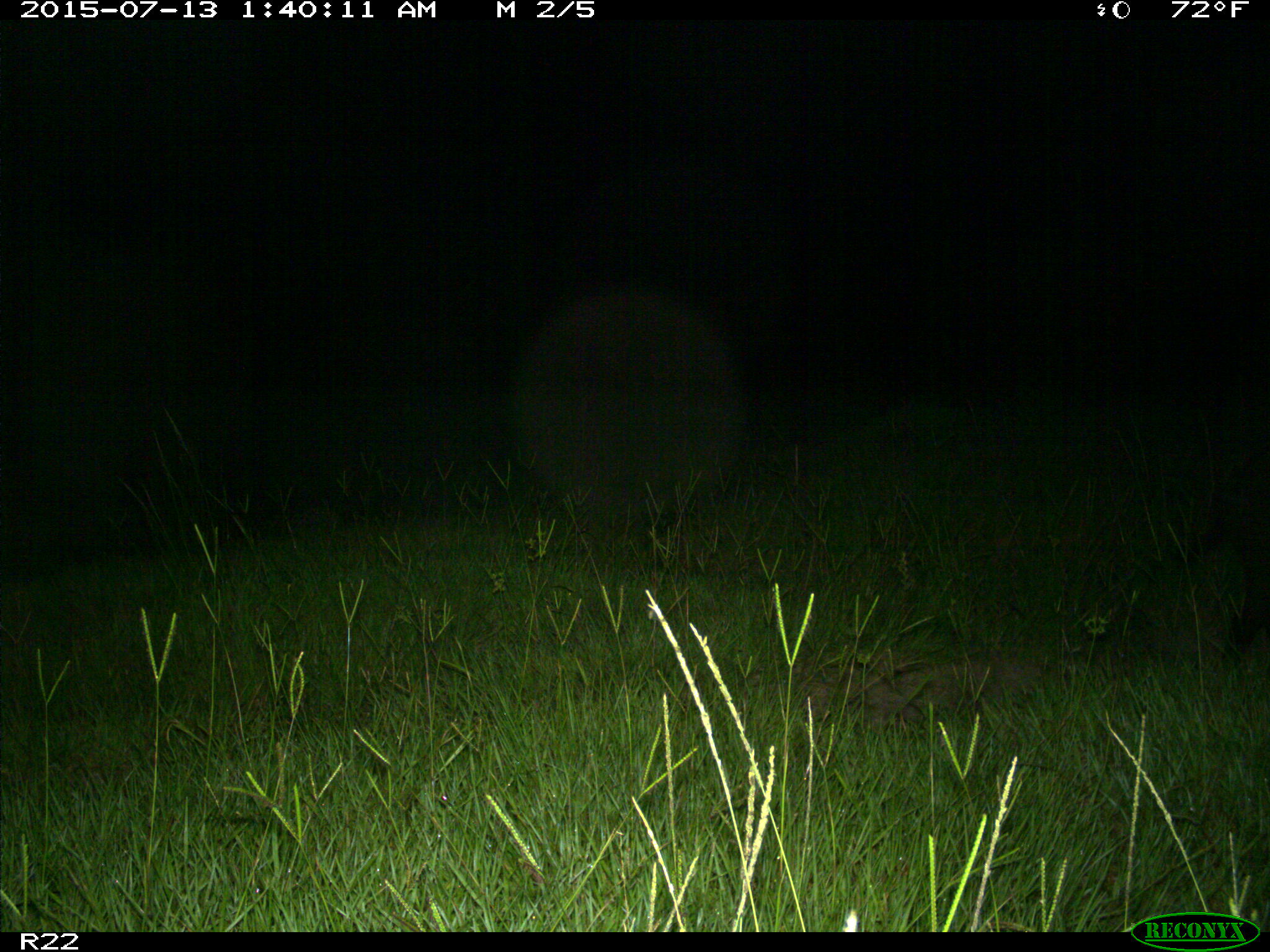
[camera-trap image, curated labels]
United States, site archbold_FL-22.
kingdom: Animalia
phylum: Chordata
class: Mammalia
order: Artiodactyla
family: Bovidae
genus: Bos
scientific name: Bos taurus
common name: domestic cow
Bos taurus (domestic cow).